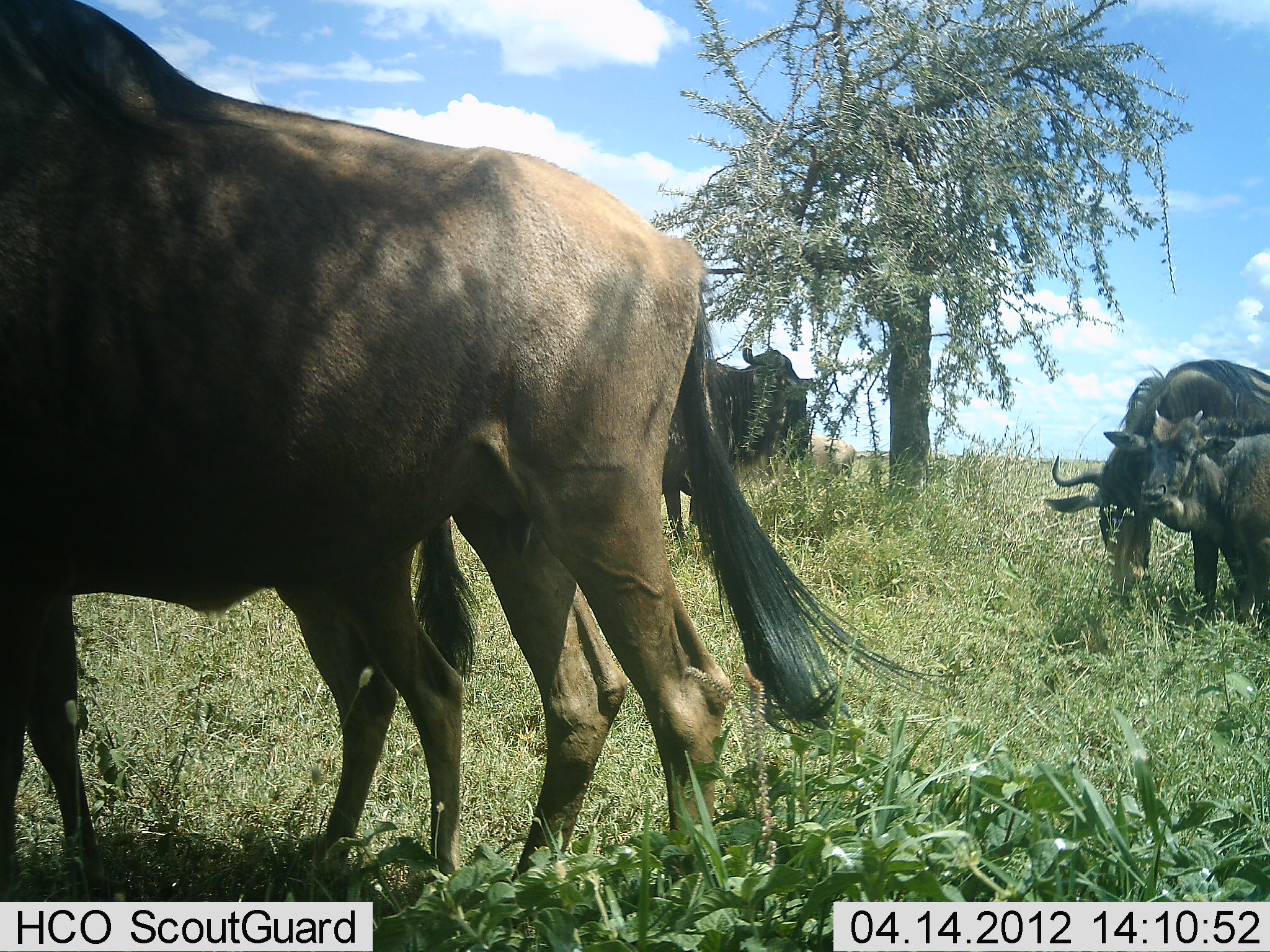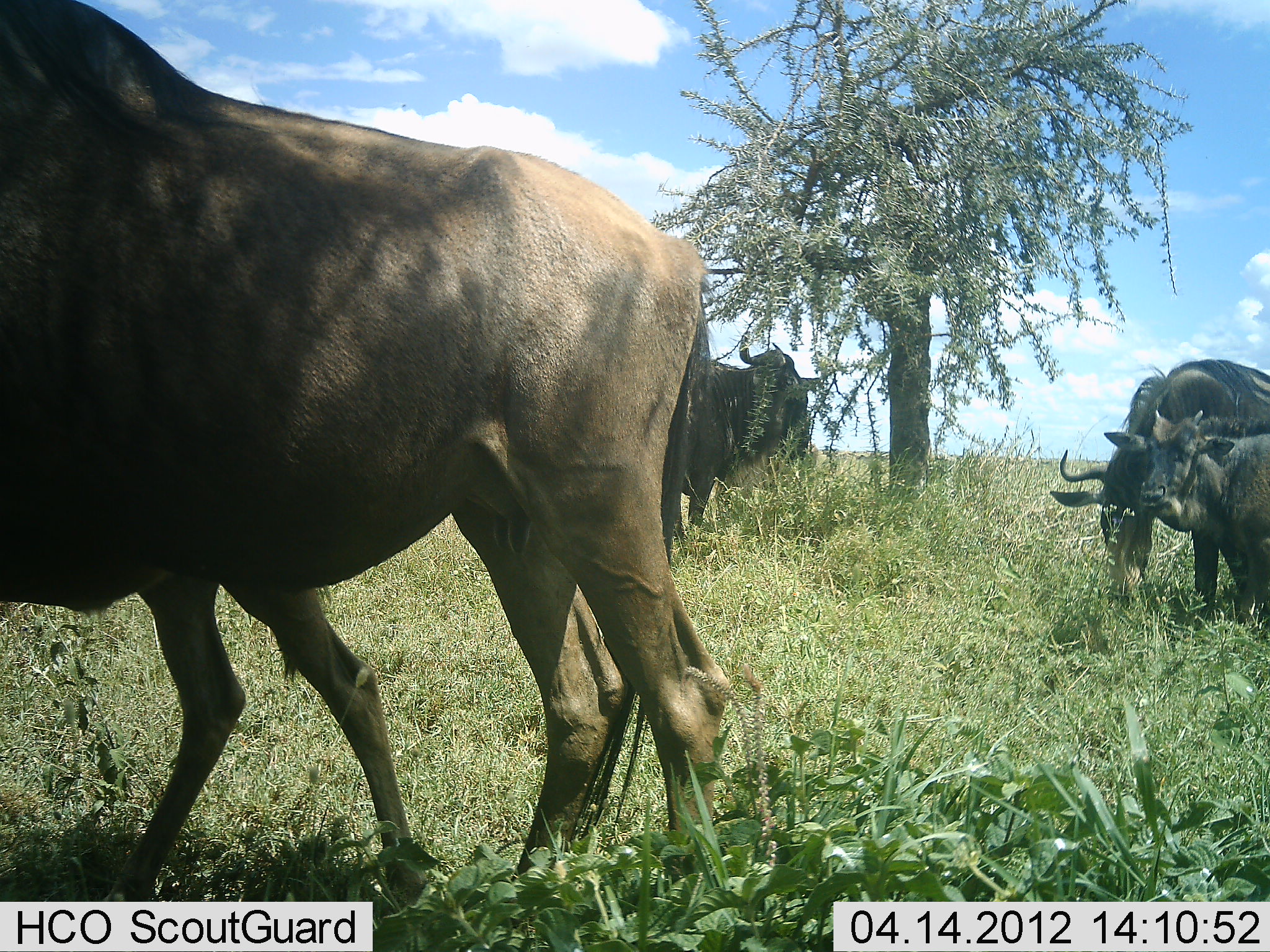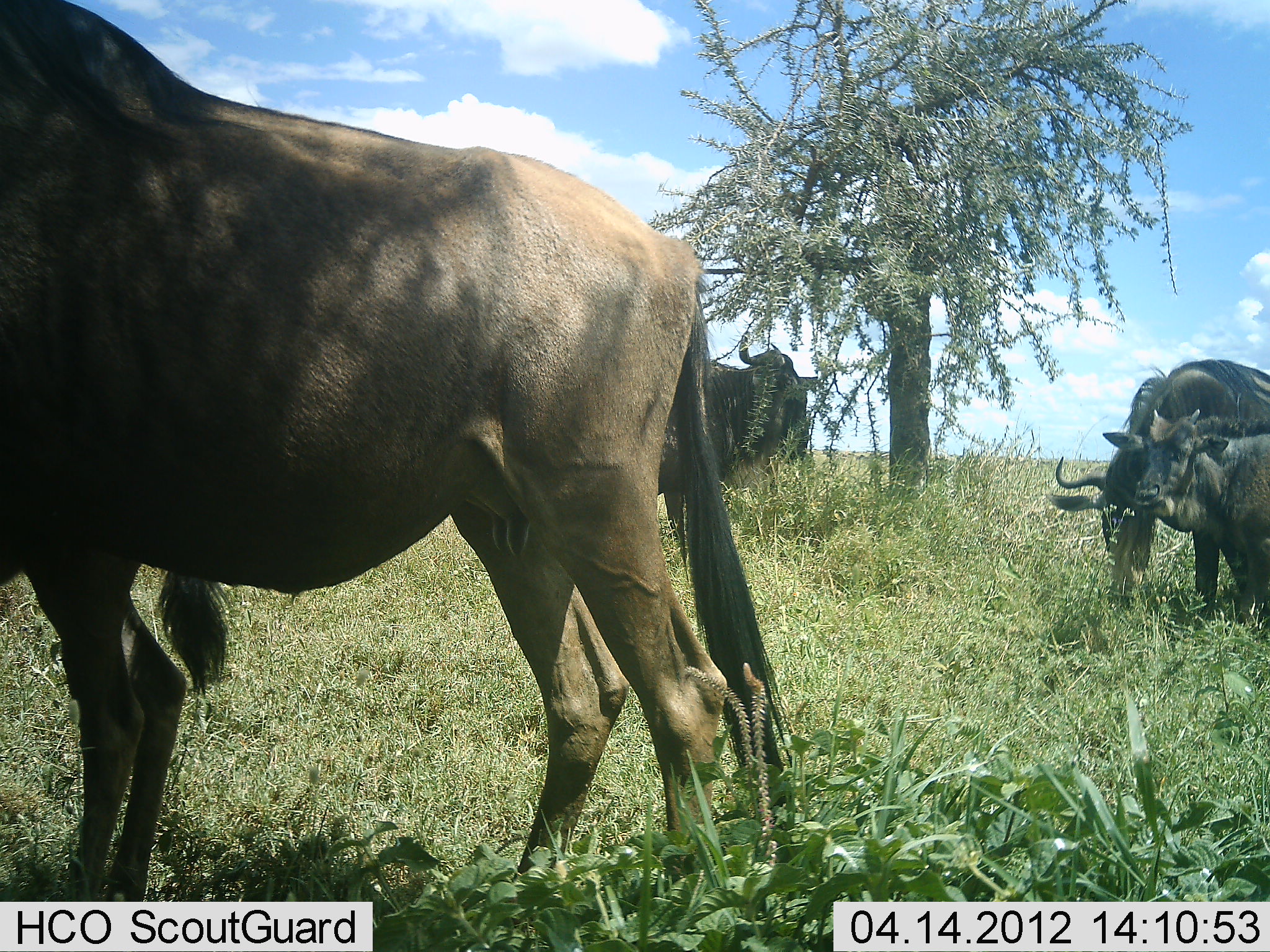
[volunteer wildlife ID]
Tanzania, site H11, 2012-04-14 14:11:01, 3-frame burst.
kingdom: Animalia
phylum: Chordata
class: Mammalia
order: Artiodactyla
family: Bovidae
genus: Connochaetes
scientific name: Connochaetes taurinus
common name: blue wildebeest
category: wildebeest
Wildebeest (blue wildebeest) (Connochaetes taurinus), count 5. Behavior (volunteer vote fractions): standing 85%, resting 5%, moving 25%, interacting 0%. Young present (vote fraction): 55%. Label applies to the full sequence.